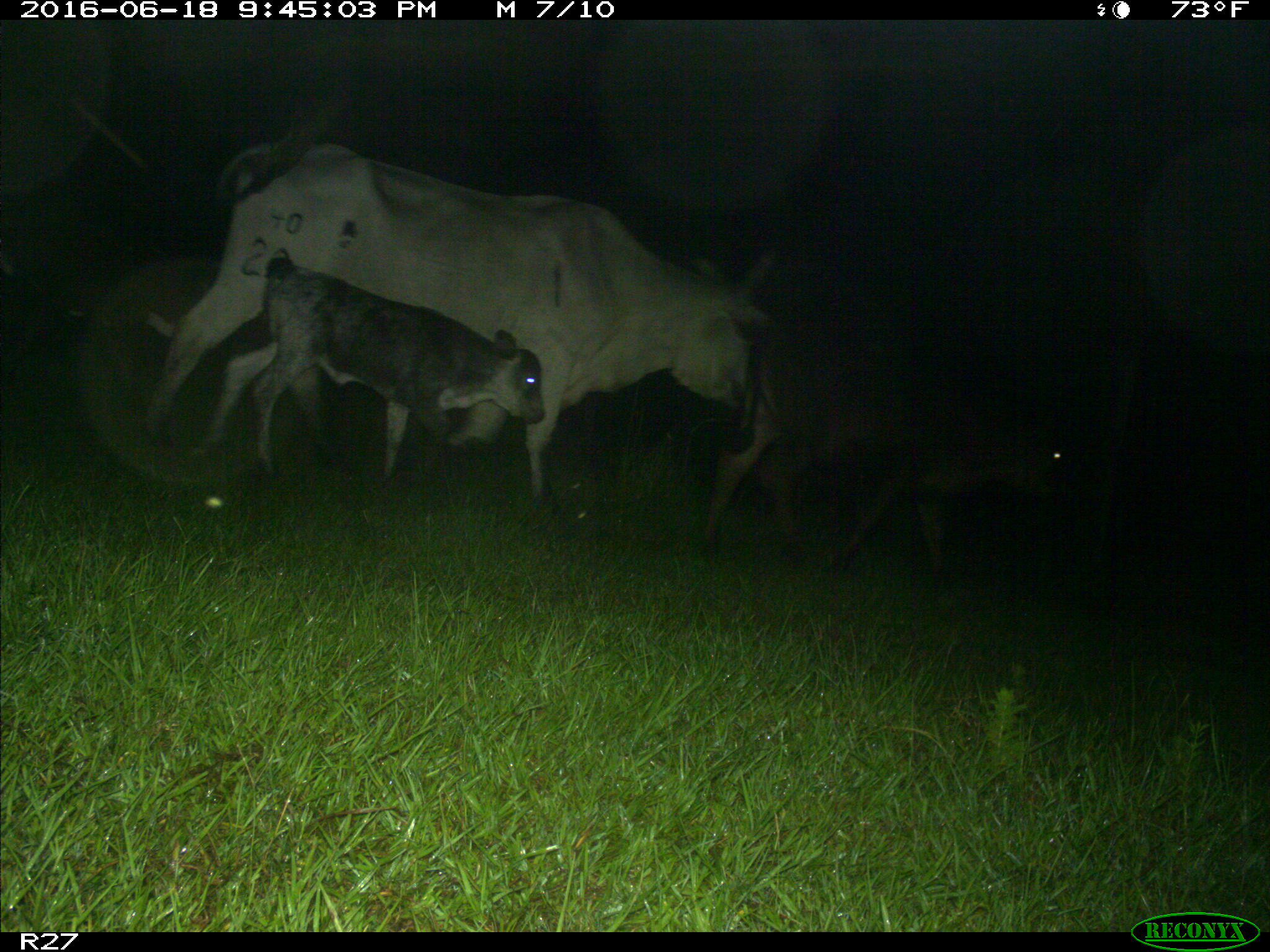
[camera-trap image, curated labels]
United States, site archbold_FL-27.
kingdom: Animalia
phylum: Chordata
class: Mammalia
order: Artiodactyla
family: Bovidae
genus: Bos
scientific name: Bos taurus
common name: domestic cow